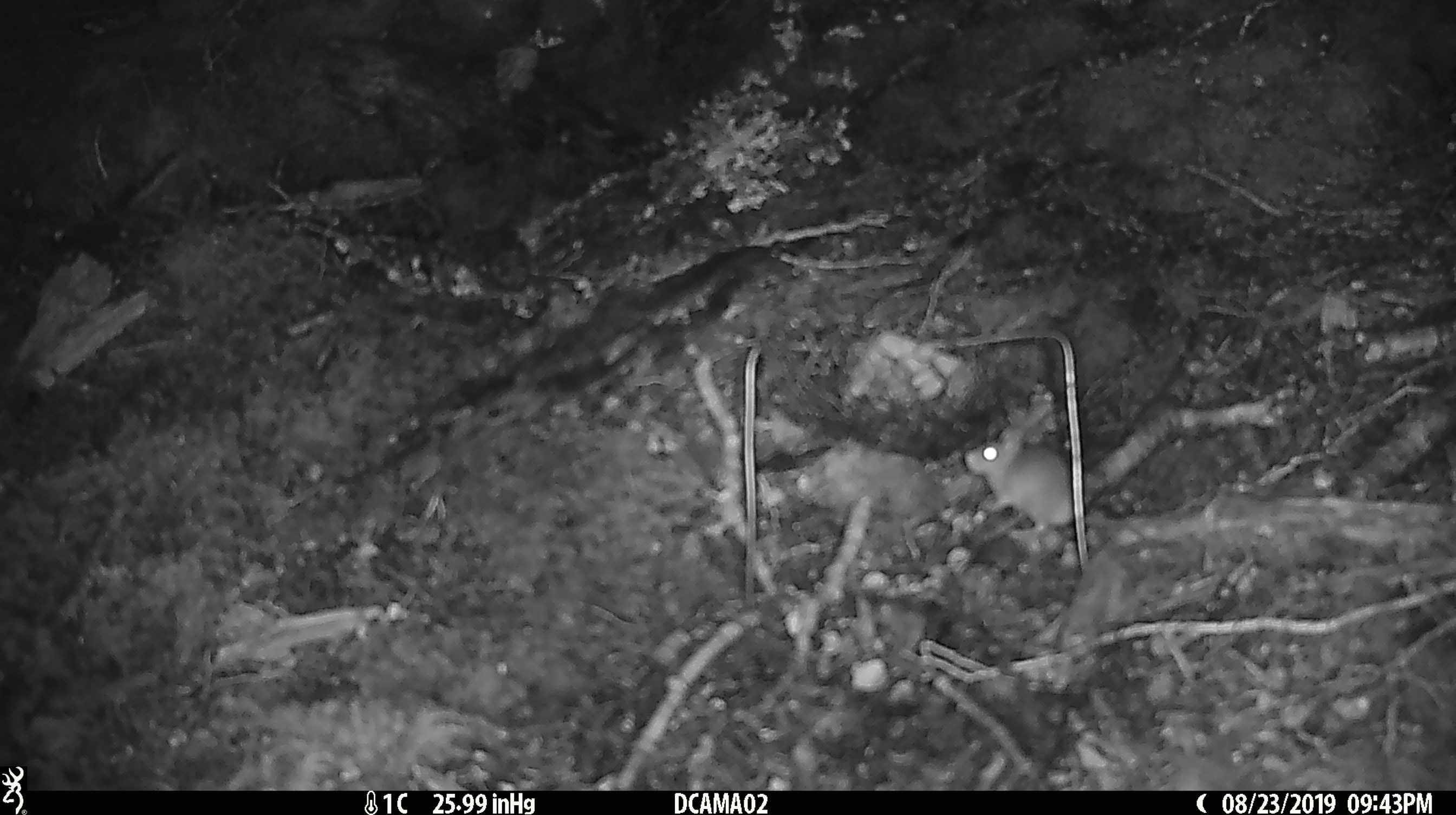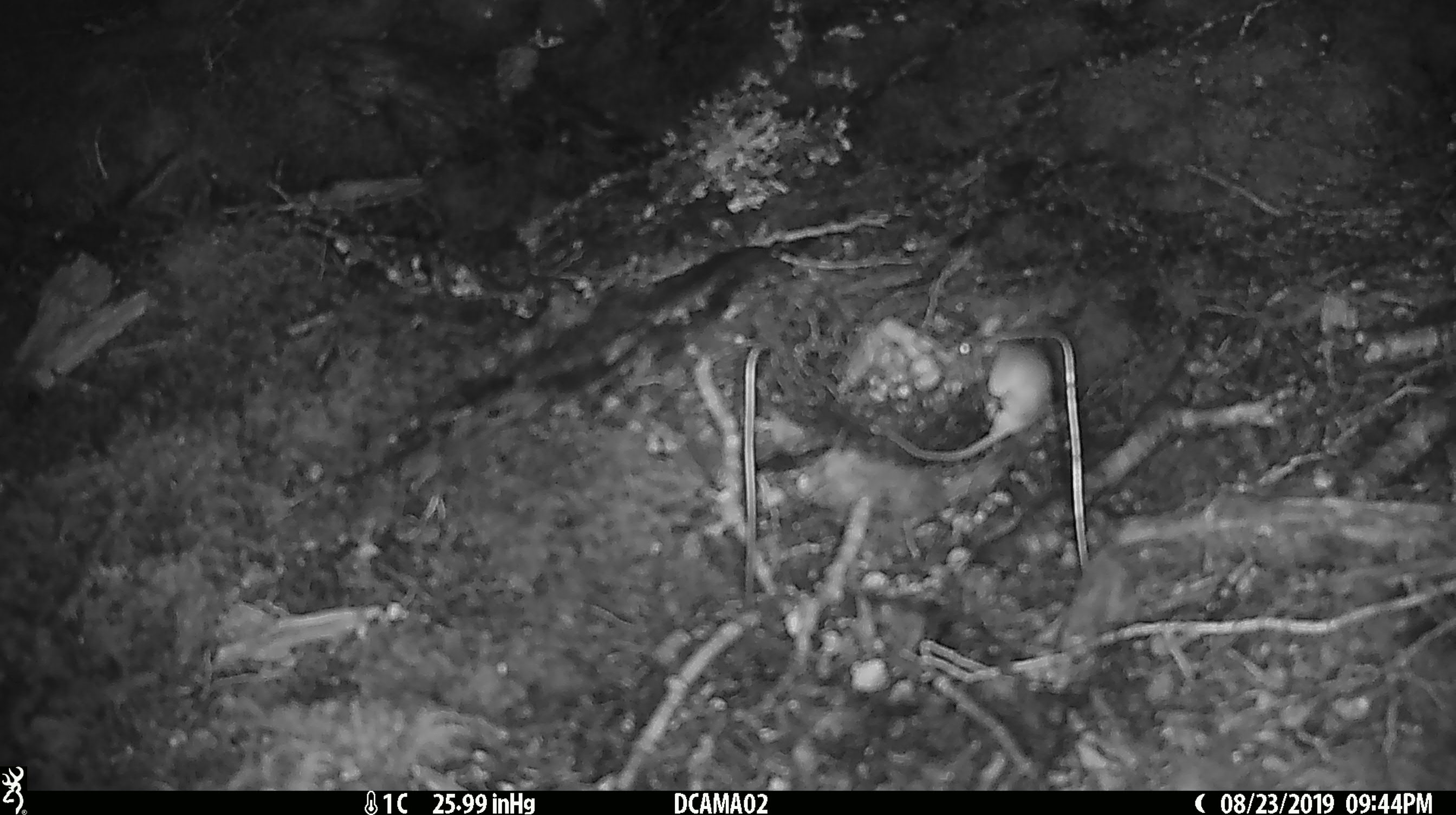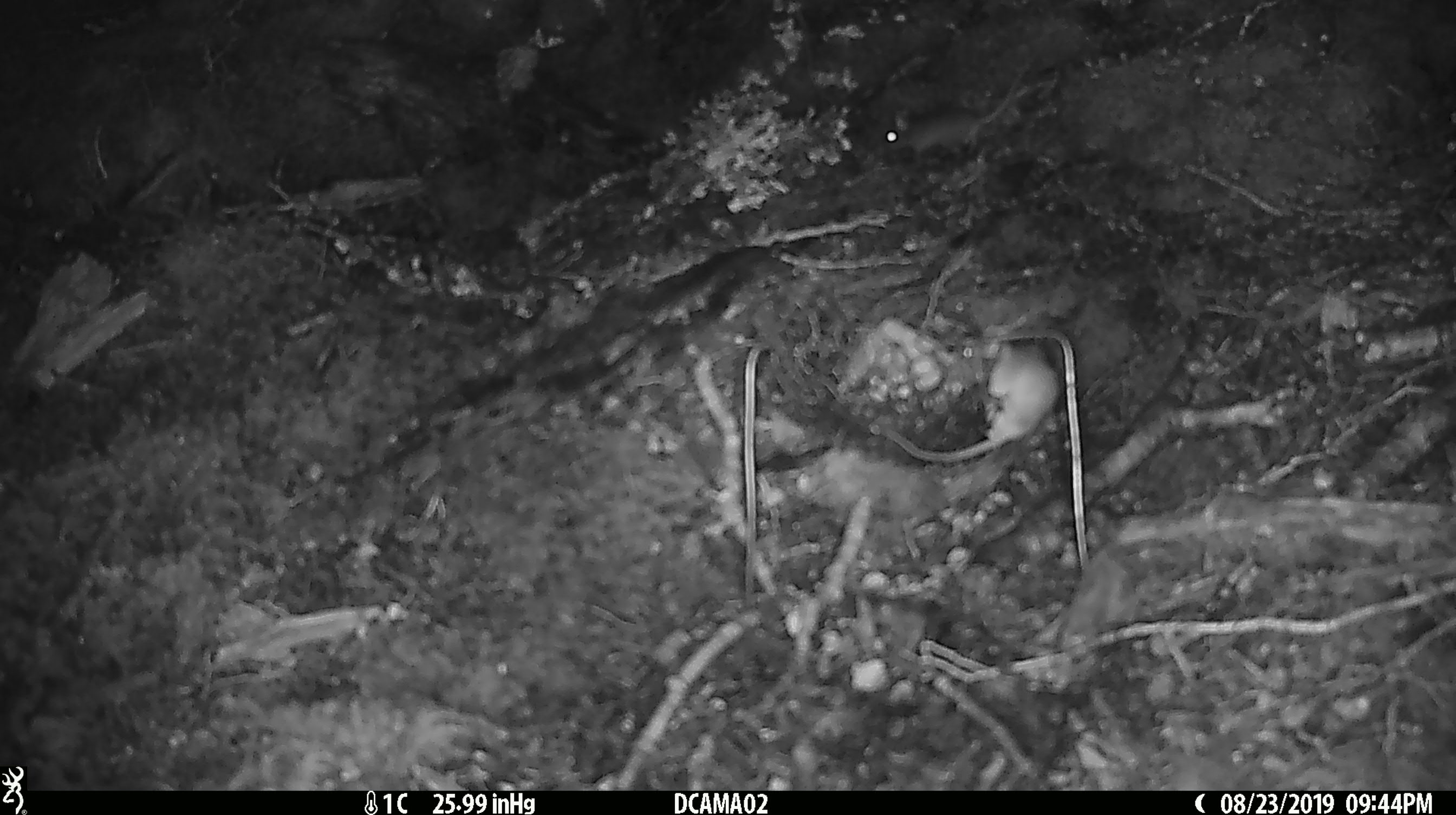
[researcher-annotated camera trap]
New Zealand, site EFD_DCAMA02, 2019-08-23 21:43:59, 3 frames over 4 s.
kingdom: Animalia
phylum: Chordata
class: Mammalia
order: Rodentia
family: Muridae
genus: Mus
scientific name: Mus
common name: mouse